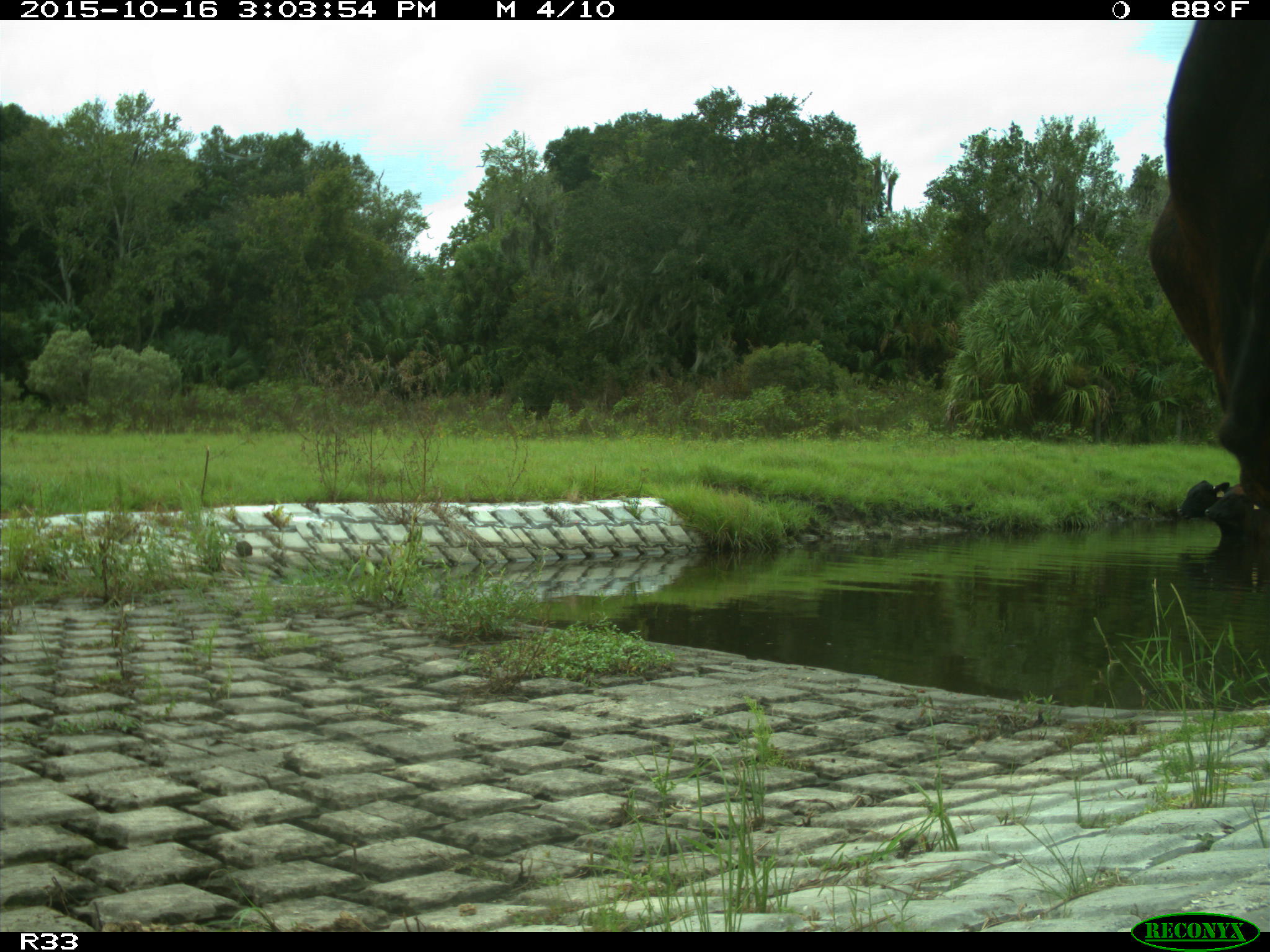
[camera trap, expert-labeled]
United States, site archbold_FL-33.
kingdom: Animalia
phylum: Chordata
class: Mammalia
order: Artiodactyla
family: Bovidae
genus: Bos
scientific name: Bos taurus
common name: domestic cow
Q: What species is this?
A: Bos taurus (domestic cow).